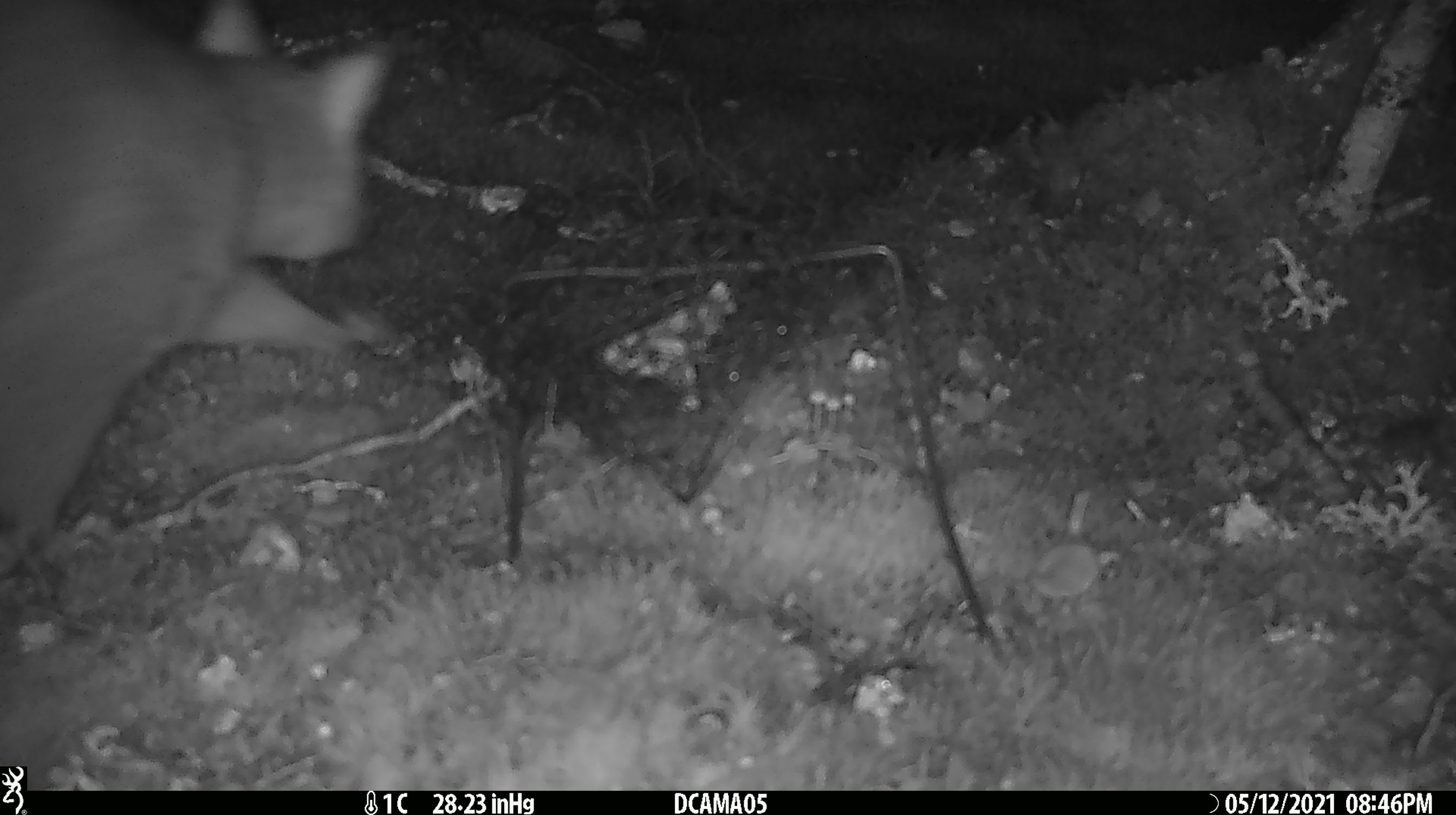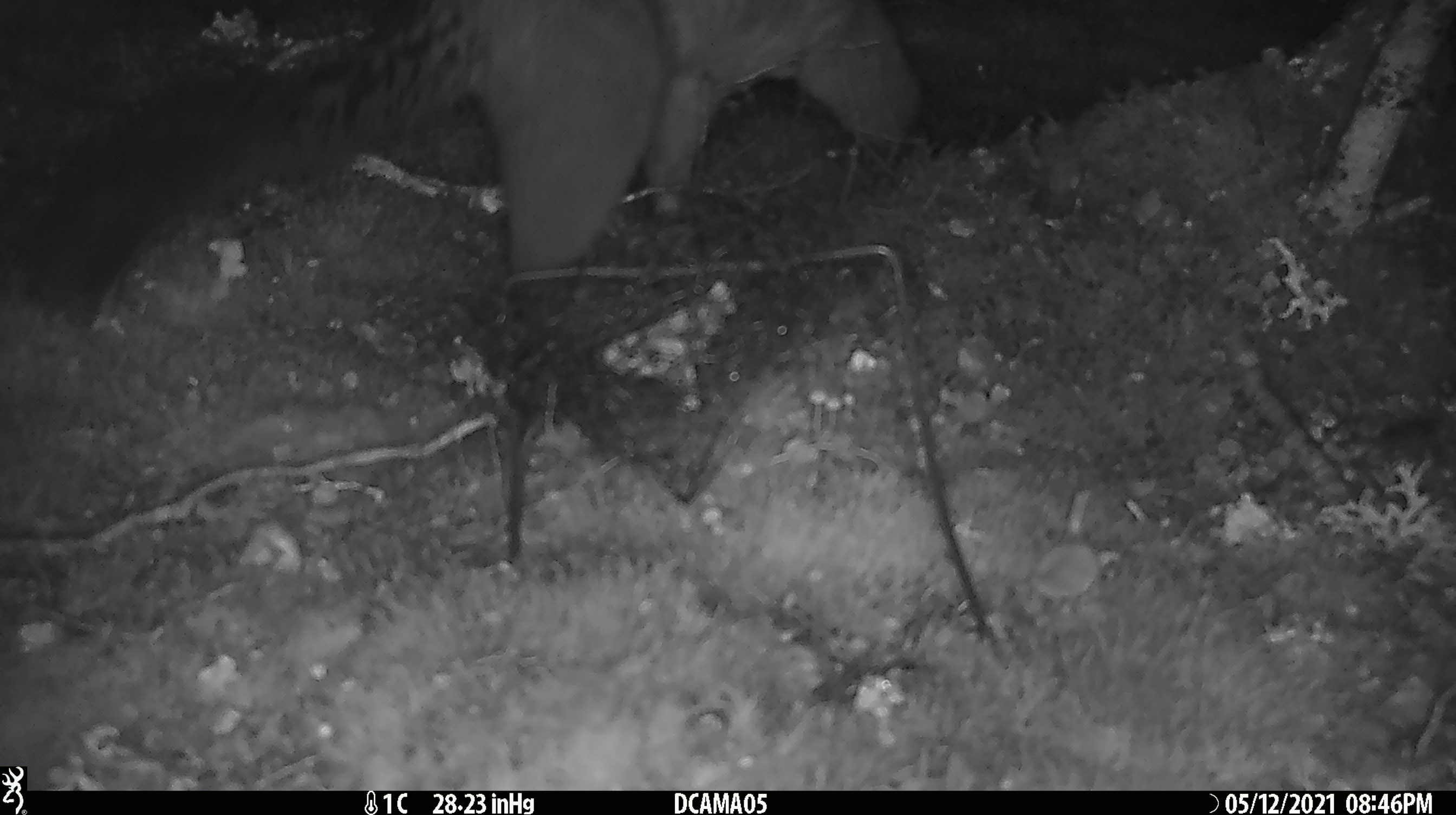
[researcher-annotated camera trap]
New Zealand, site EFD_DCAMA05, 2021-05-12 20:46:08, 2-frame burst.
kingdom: Animalia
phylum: Chordata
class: Mammalia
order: Diprotodontia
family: Phalangeridae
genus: Trichosurus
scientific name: Trichosurus vulpecula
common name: common brushtail possum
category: possum